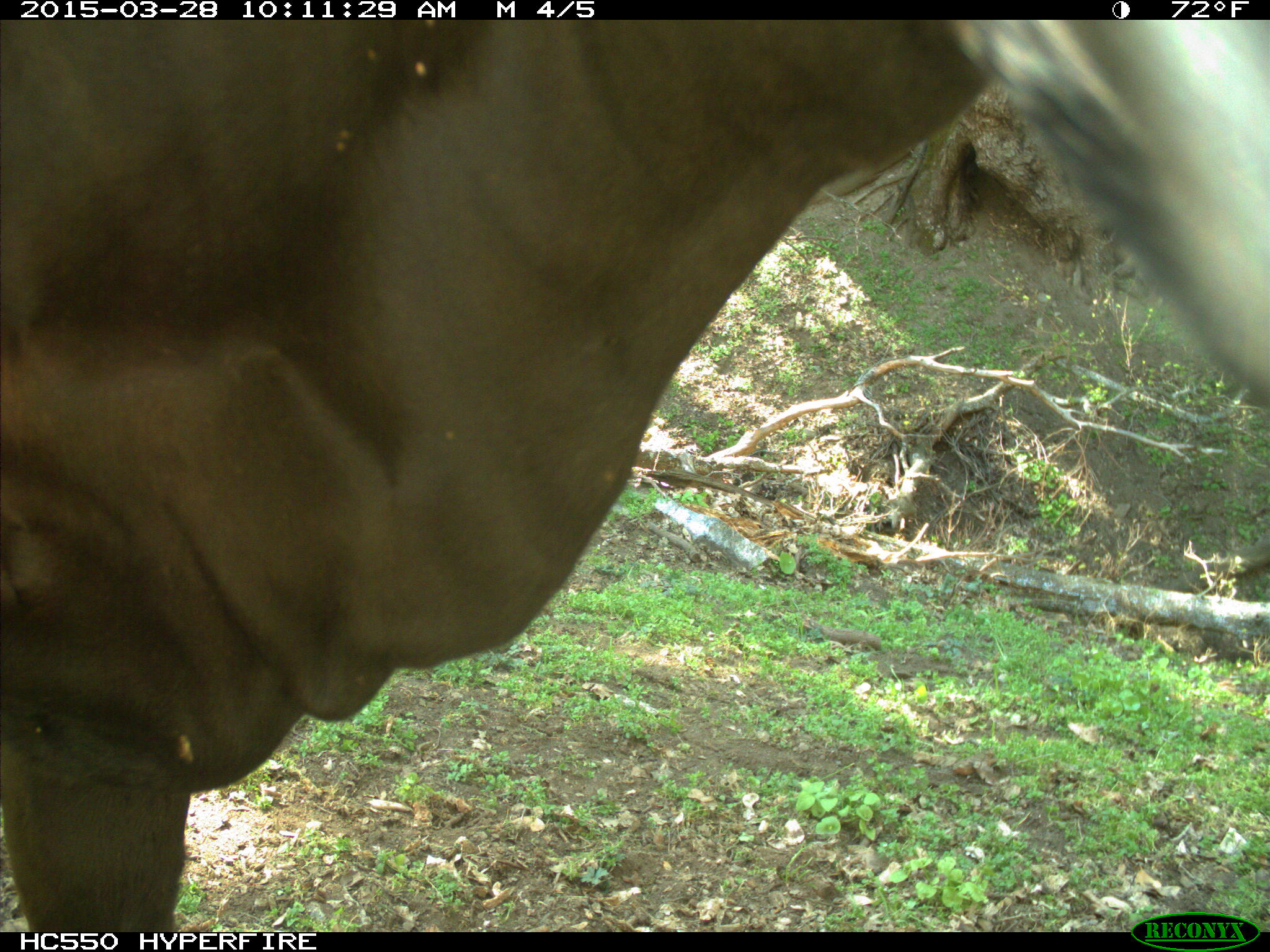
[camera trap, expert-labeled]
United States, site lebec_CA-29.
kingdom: Animalia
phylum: Chordata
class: Mammalia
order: Artiodactyla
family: Bovidae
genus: Bos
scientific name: Bos taurus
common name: domestic cow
Bos taurus (domestic cow).